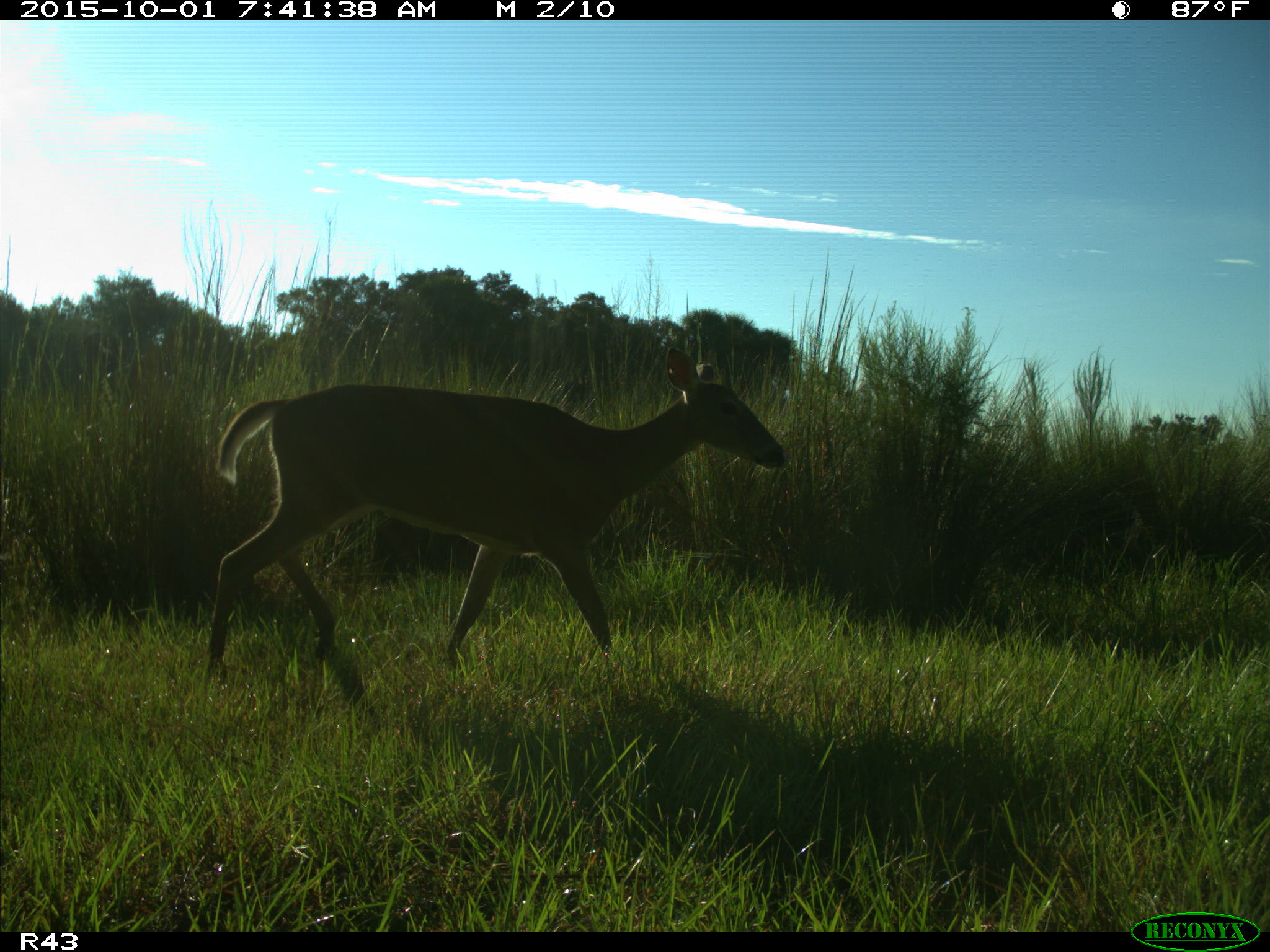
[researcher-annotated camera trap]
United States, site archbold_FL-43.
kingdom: Animalia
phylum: Chordata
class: Mammalia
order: Artiodactyla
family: Cervidae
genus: Odocoileus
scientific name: Odocoileus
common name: deer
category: unidentified deer